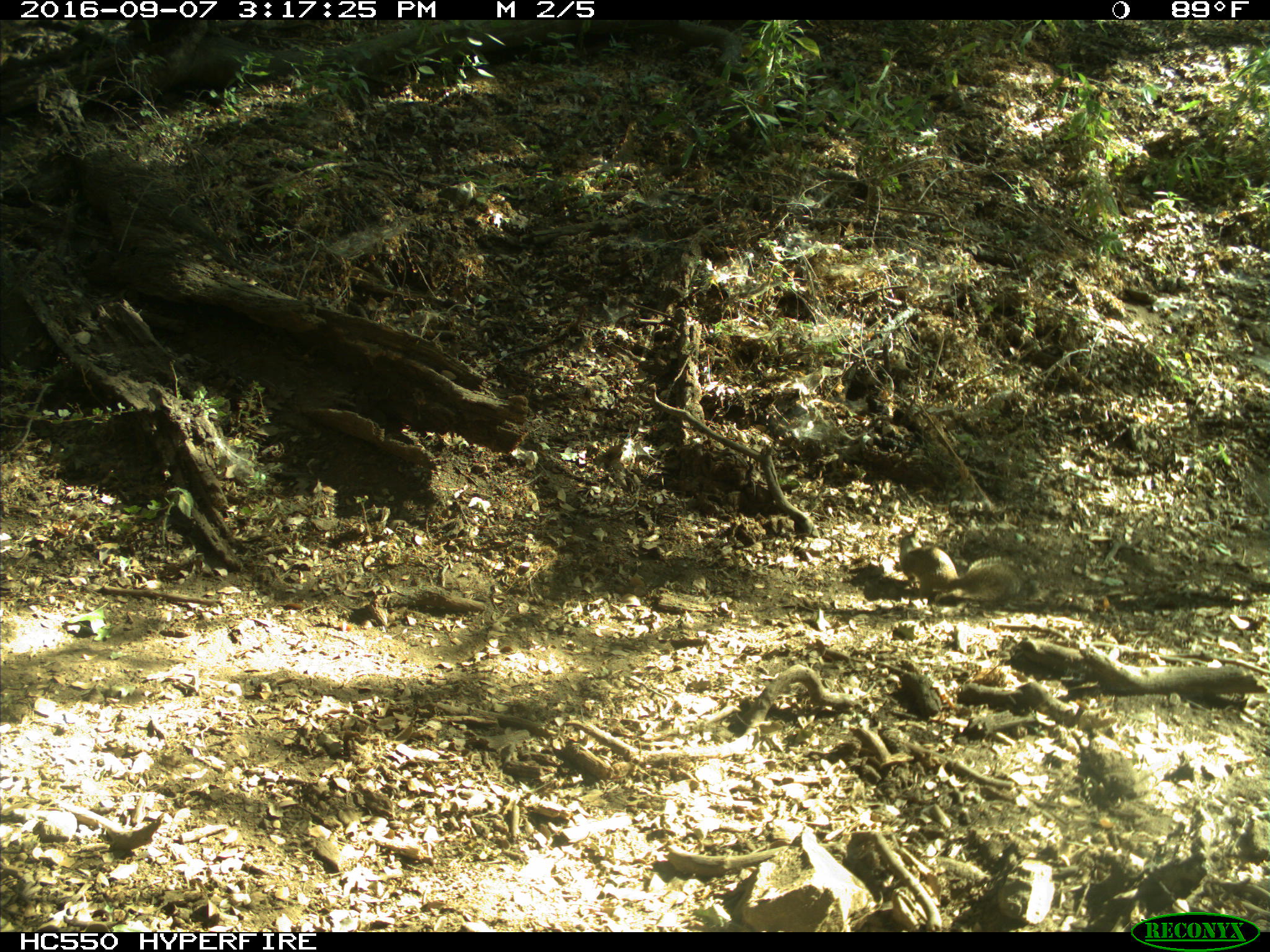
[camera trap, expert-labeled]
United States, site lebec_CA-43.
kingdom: Animalia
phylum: Chordata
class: Mammalia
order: Rodentia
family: Sciuridae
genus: Otospermophilus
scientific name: Otospermophilus beecheyi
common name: california ground squirrel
Otospermophilus beecheyi (california ground squirrel).